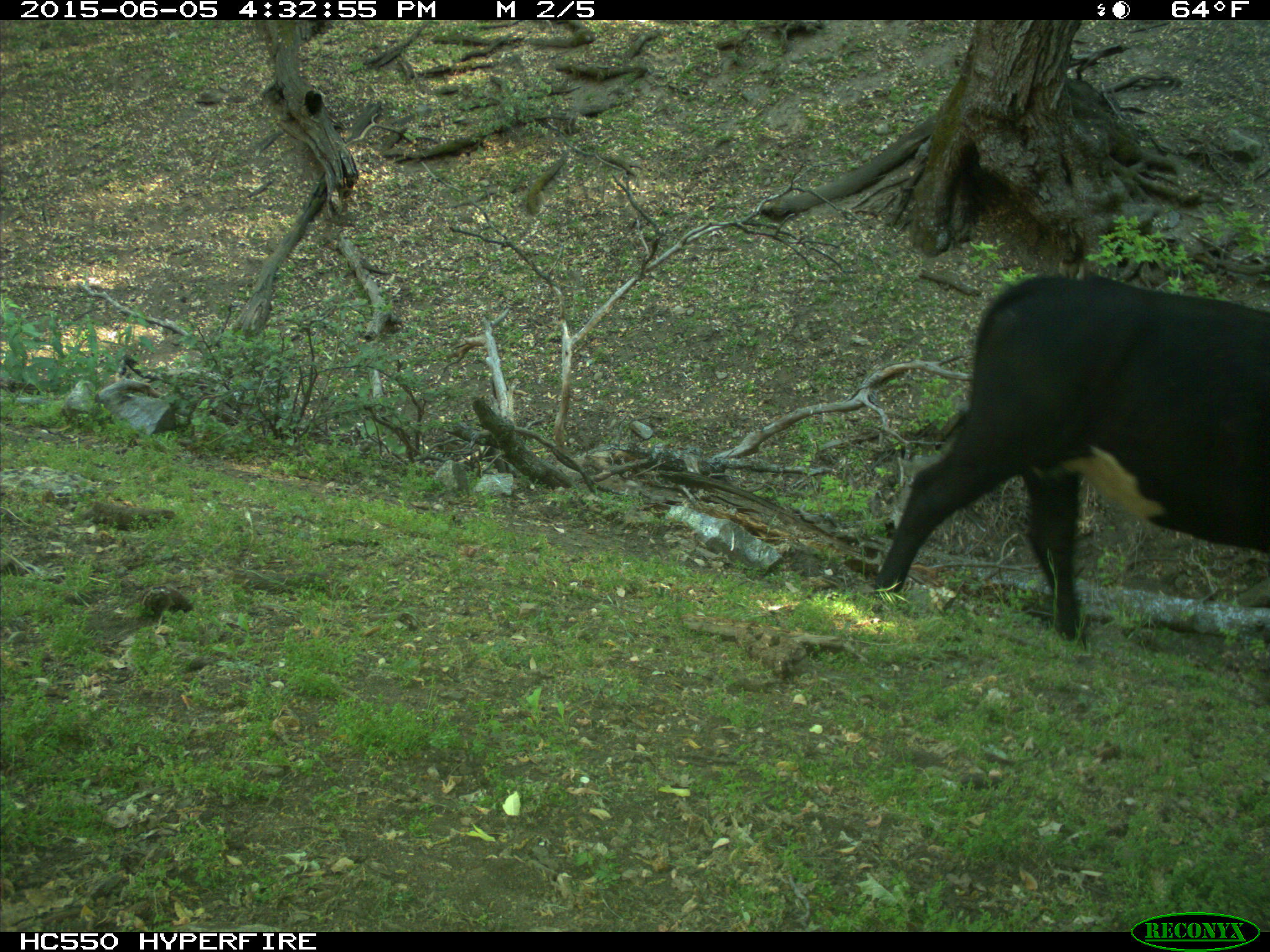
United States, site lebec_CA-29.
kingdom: Animalia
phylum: Chordata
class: Mammalia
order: Artiodactyla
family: Bovidae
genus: Bos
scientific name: Bos taurus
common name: domestic cow